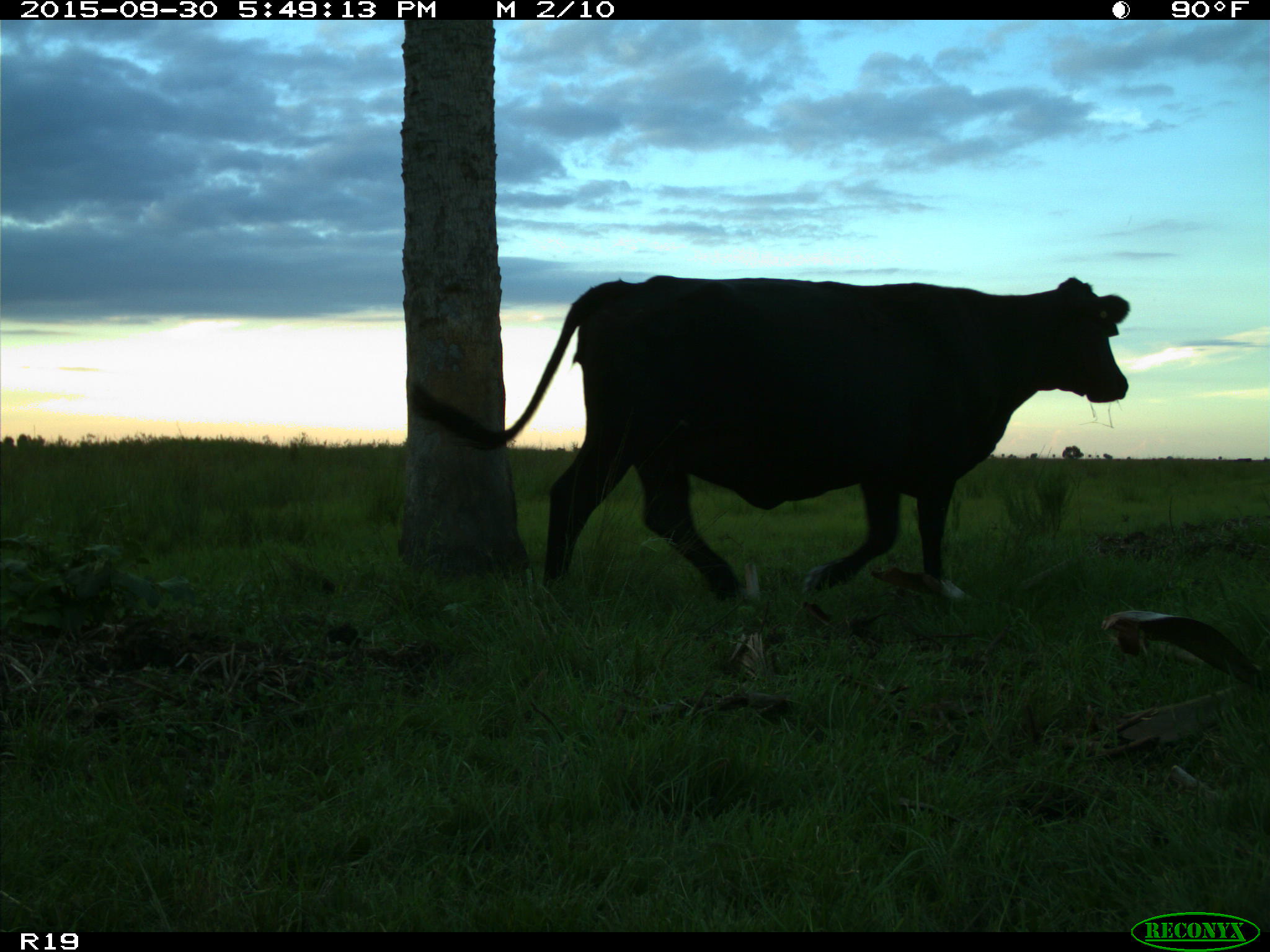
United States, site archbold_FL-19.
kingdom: Animalia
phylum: Chordata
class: Mammalia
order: Artiodactyla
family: Bovidae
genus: Bos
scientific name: Bos taurus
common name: domestic cow